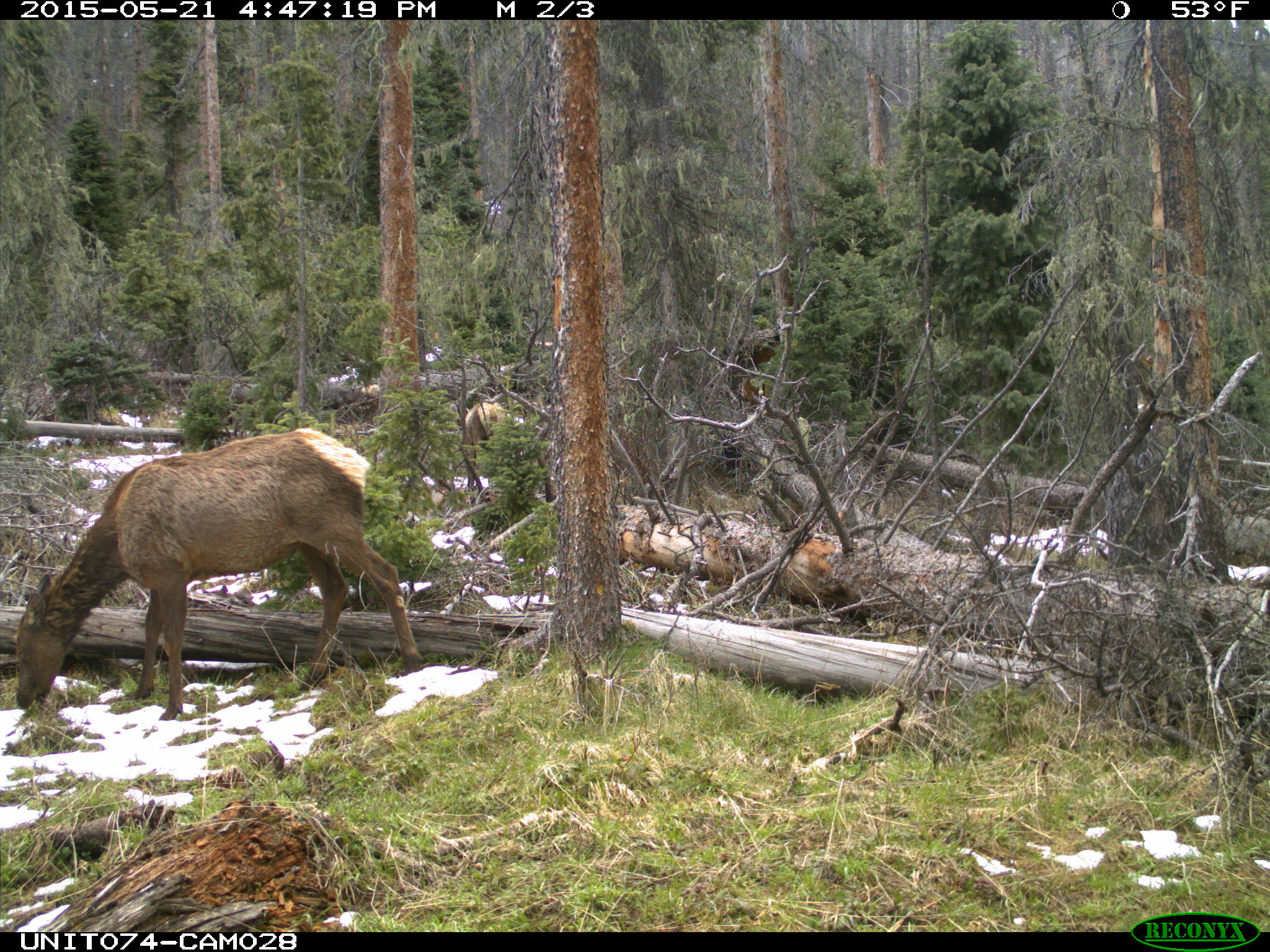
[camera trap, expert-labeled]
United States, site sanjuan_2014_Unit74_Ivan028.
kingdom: Animalia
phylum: Chordata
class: Mammalia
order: Artiodactyla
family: Cervidae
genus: Cervus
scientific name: Cervus elaphus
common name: red deer